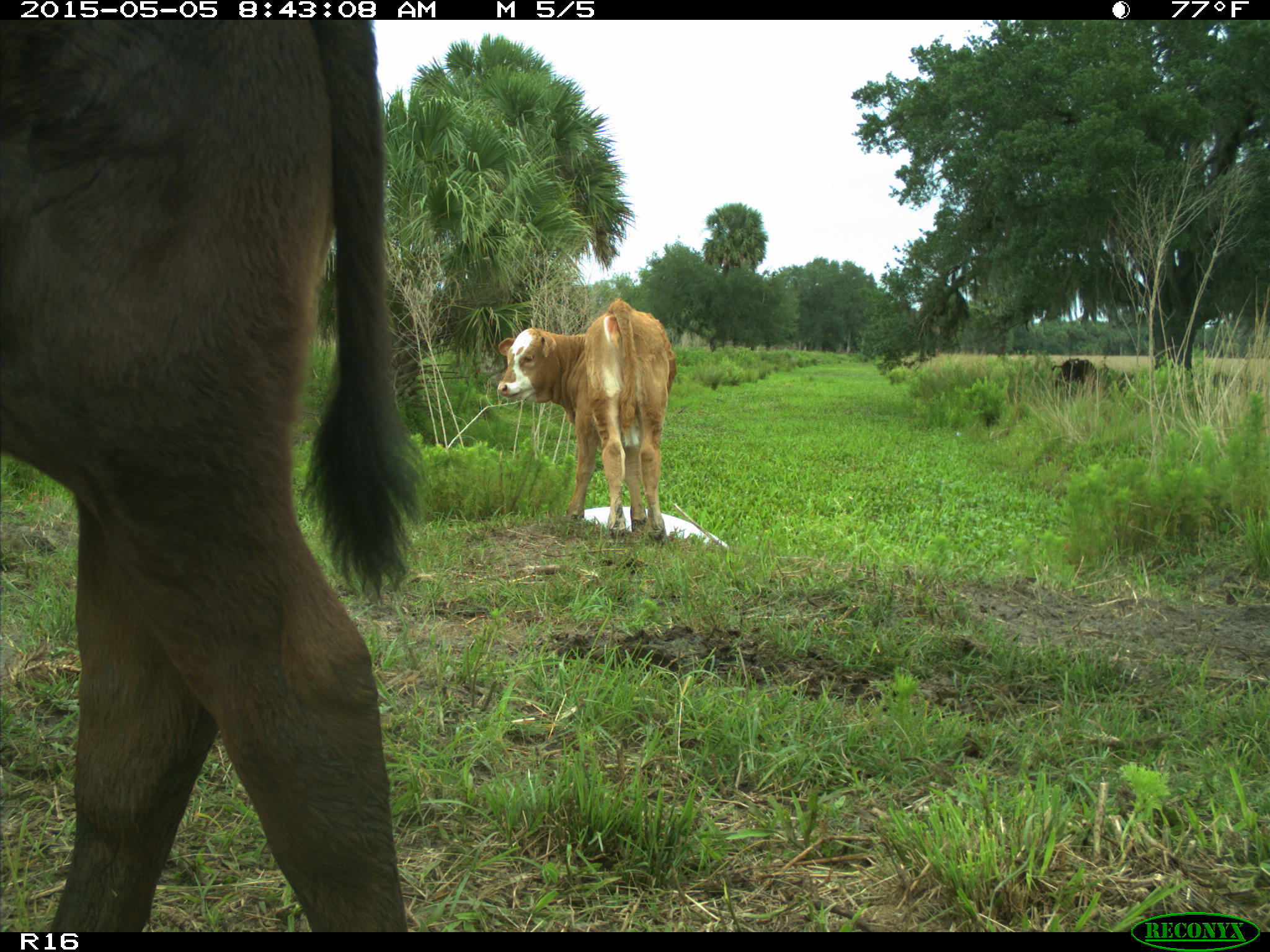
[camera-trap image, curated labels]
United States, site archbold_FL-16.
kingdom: Animalia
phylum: Chordata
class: Mammalia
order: Artiodactyla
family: Bovidae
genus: Bos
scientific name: Bos taurus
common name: domestic cow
Bos taurus (domestic cow).